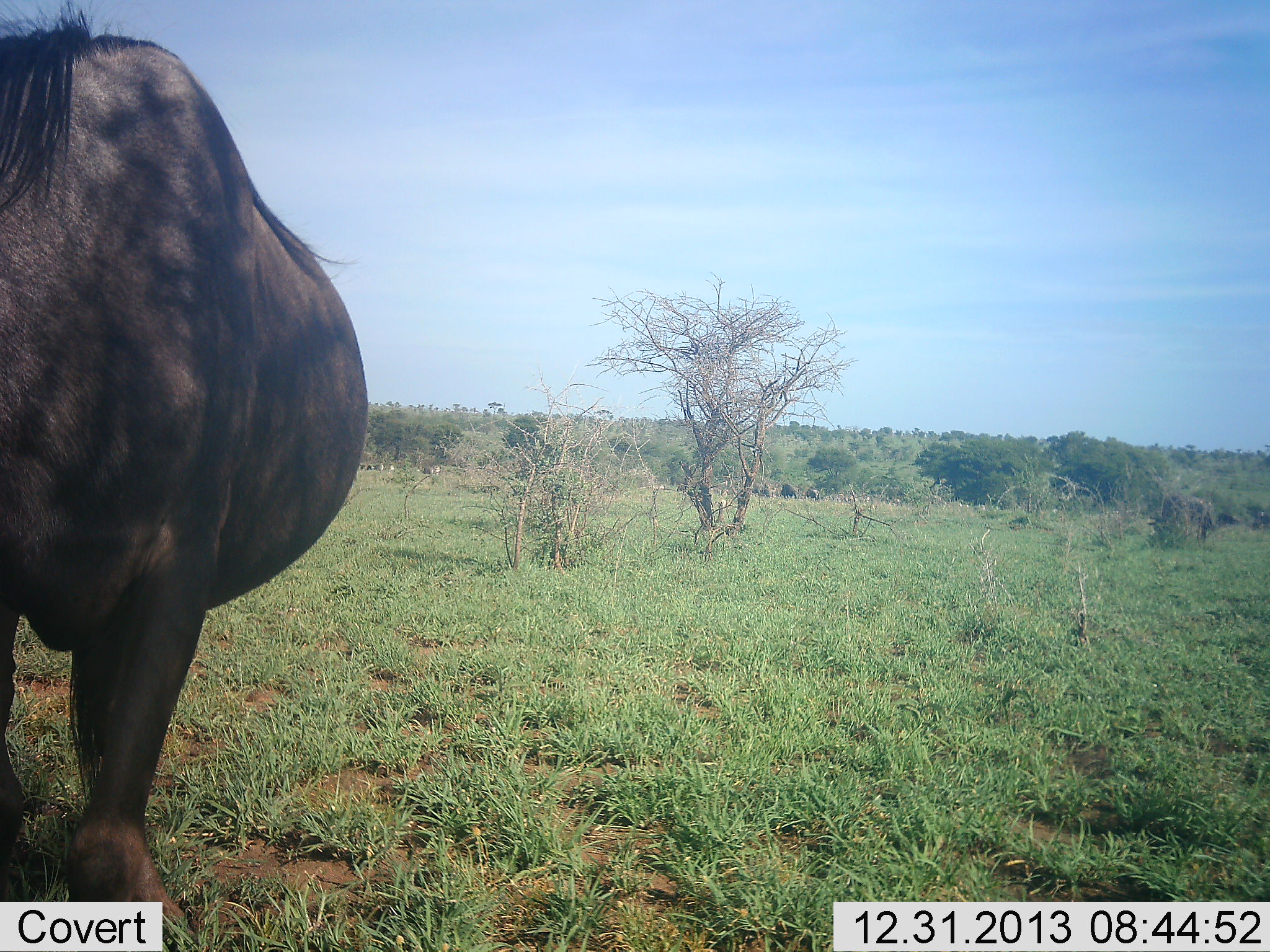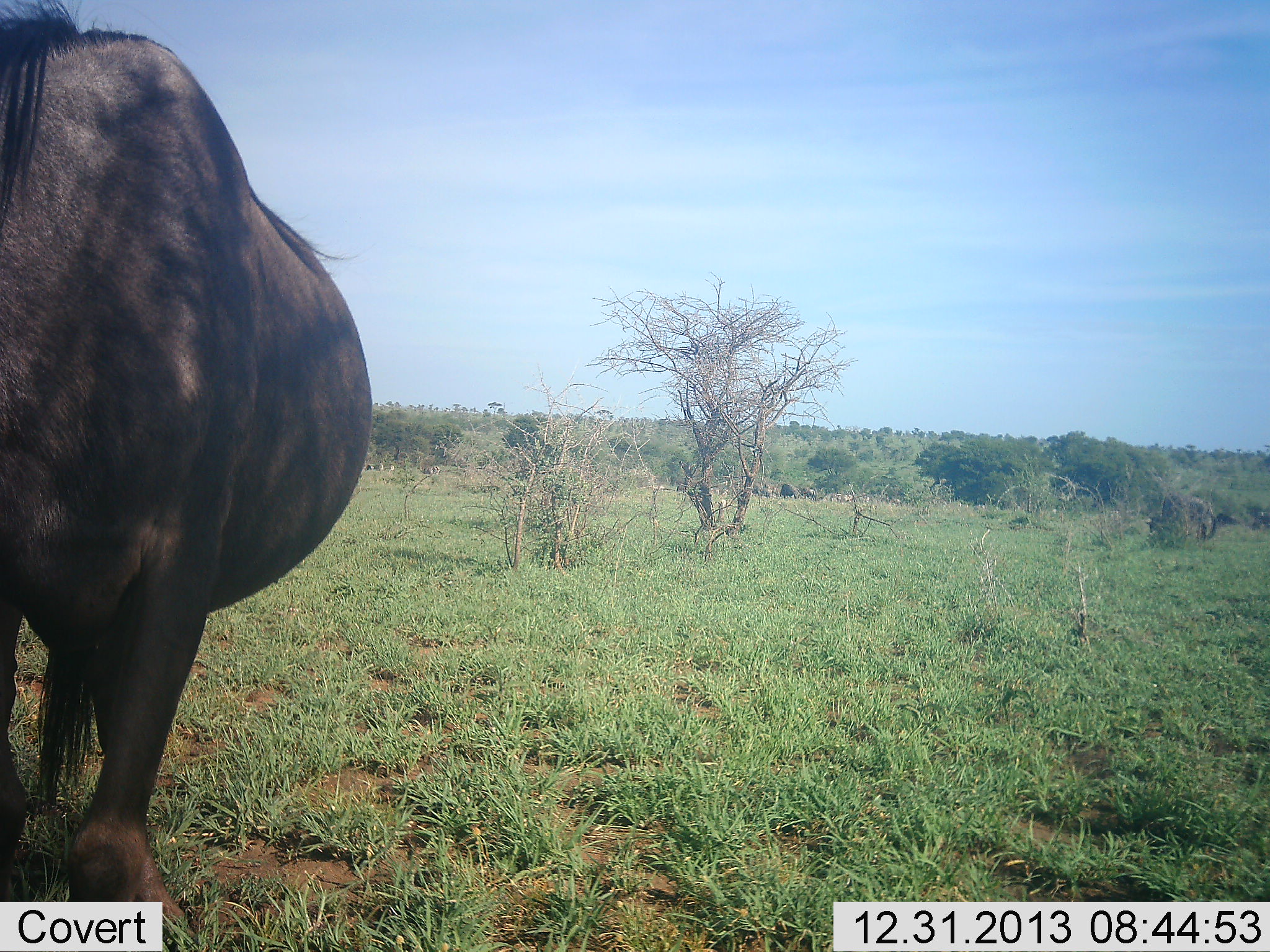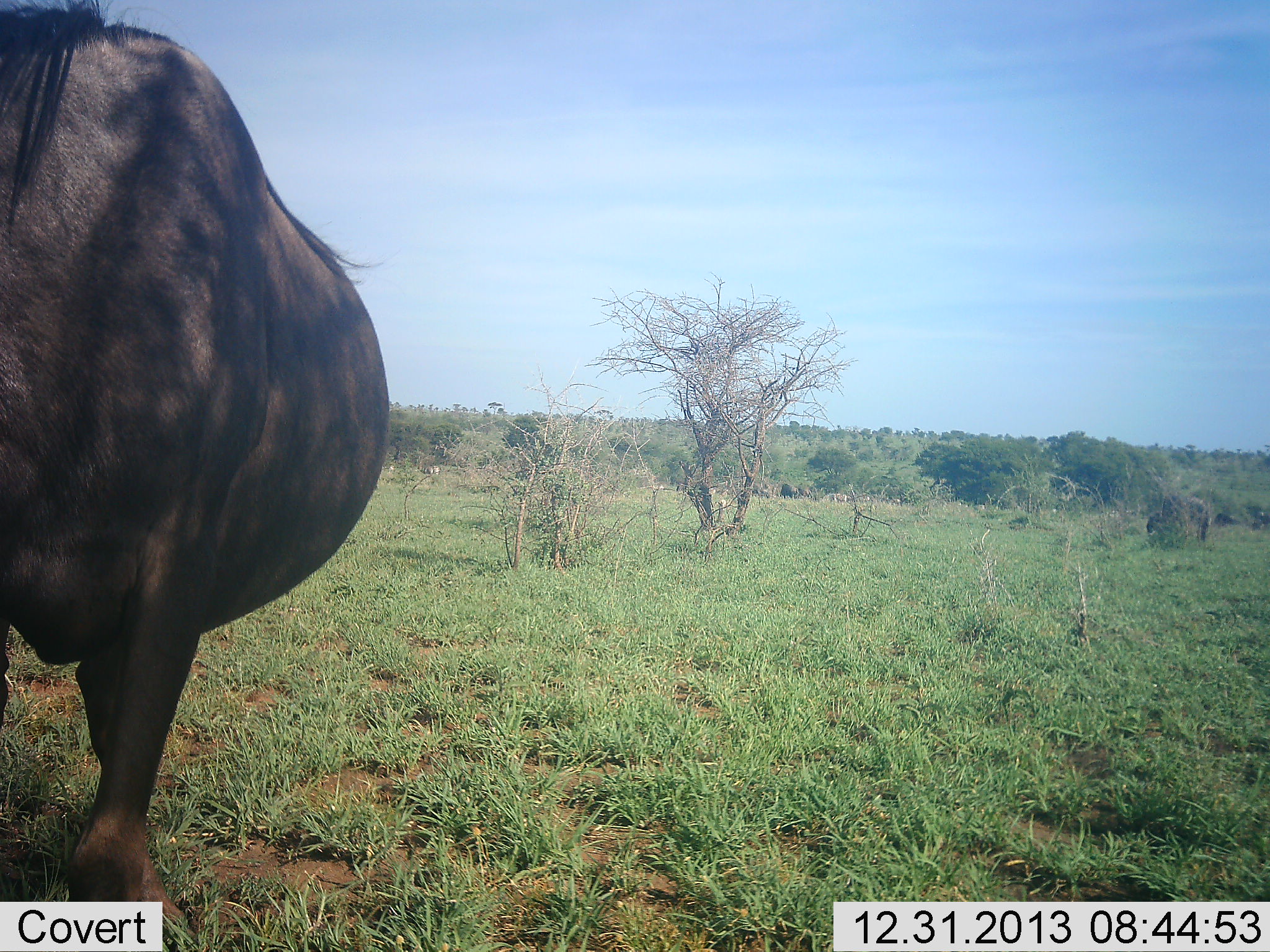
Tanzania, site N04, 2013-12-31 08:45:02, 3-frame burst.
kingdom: Animalia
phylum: Chordata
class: Mammalia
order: Artiodactyla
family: Bovidae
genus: Connochaetes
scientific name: Connochaetes taurinus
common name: blue wildebeest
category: wildebeest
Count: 1.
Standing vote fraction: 78%.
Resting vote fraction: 2%.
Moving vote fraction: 20%.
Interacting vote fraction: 0%.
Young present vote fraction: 0%.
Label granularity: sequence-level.